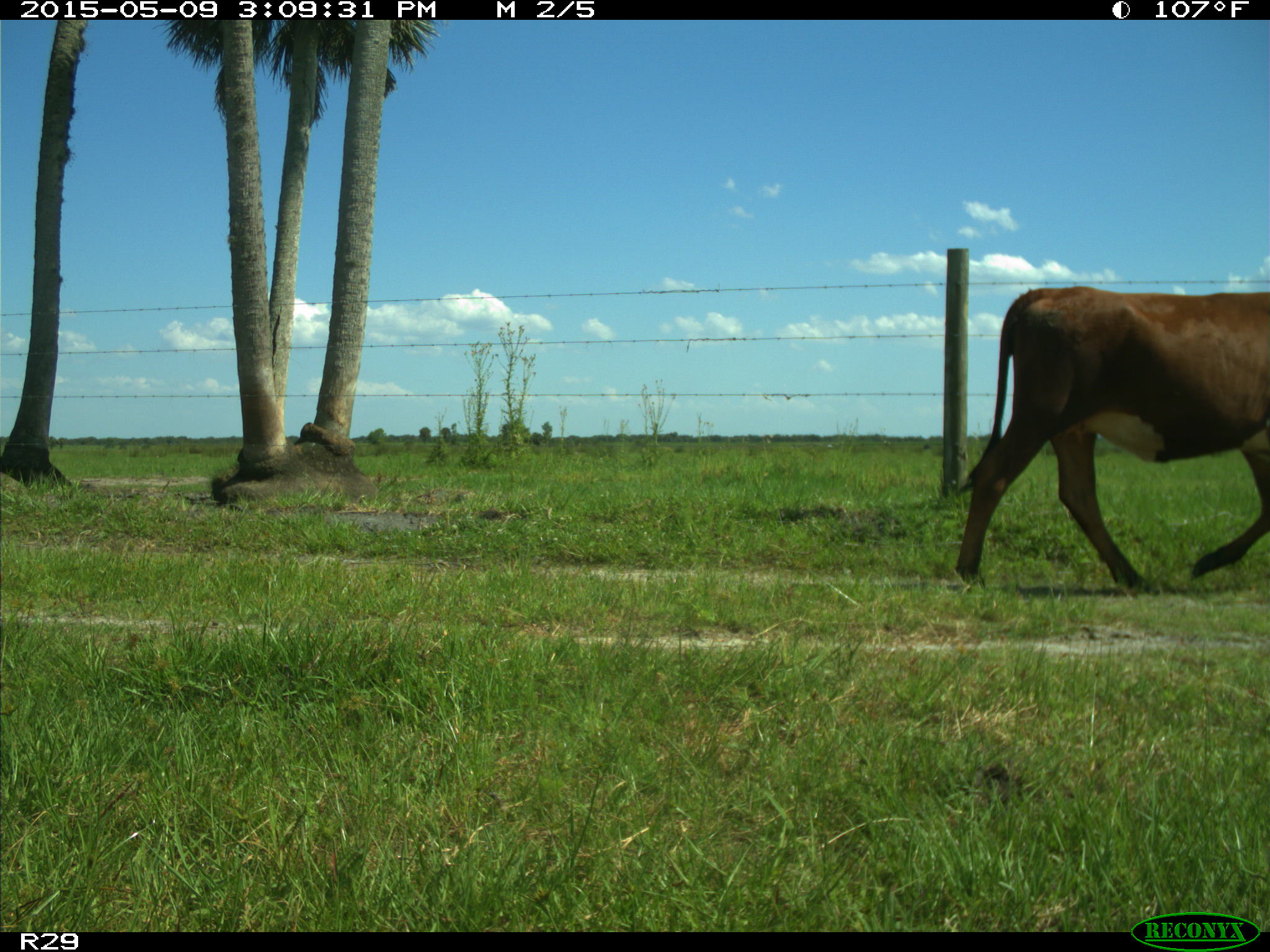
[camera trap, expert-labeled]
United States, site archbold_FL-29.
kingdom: Animalia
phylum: Chordata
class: Mammalia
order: Artiodactyla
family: Bovidae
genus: Bos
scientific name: Bos taurus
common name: domestic cow